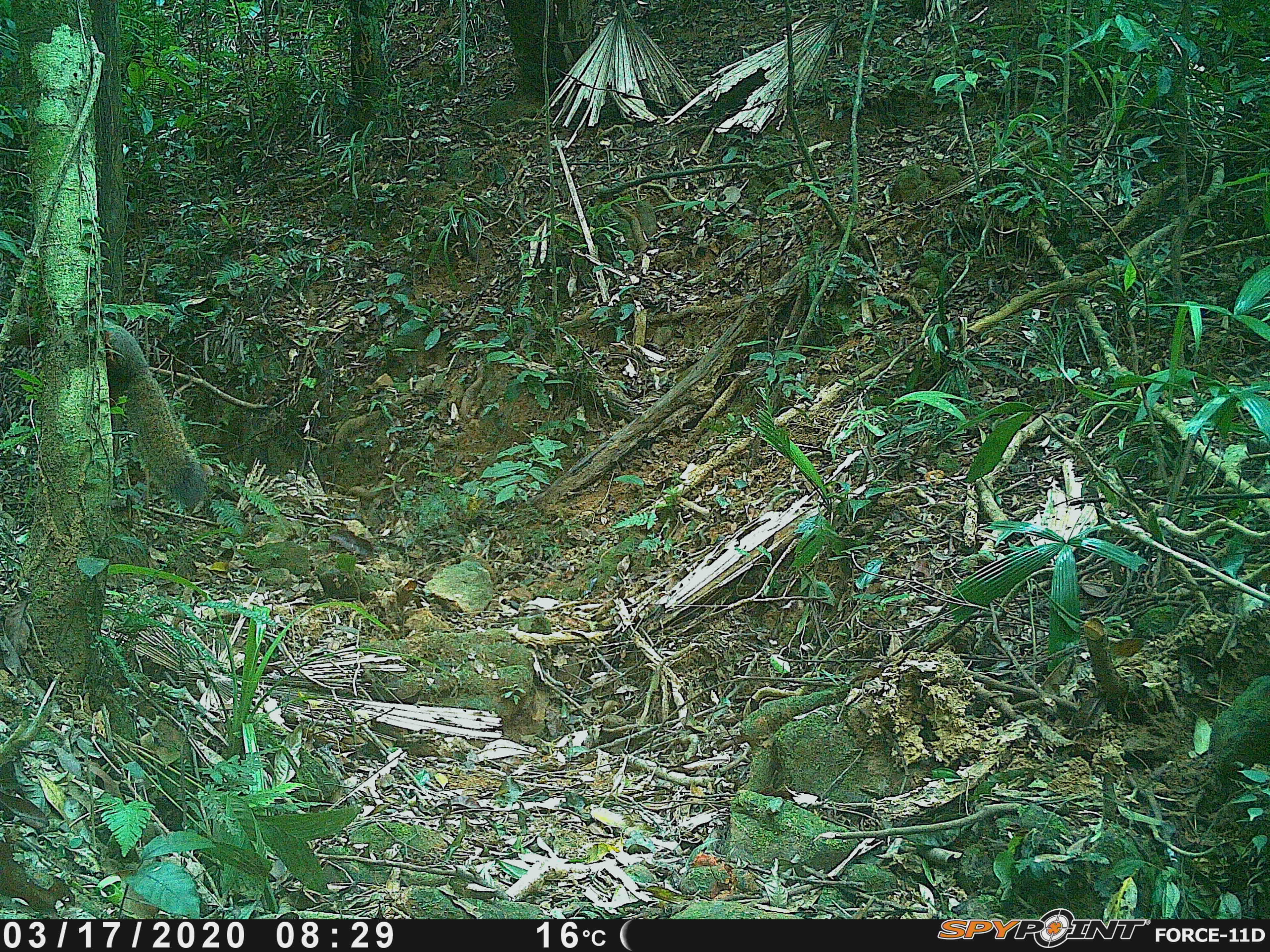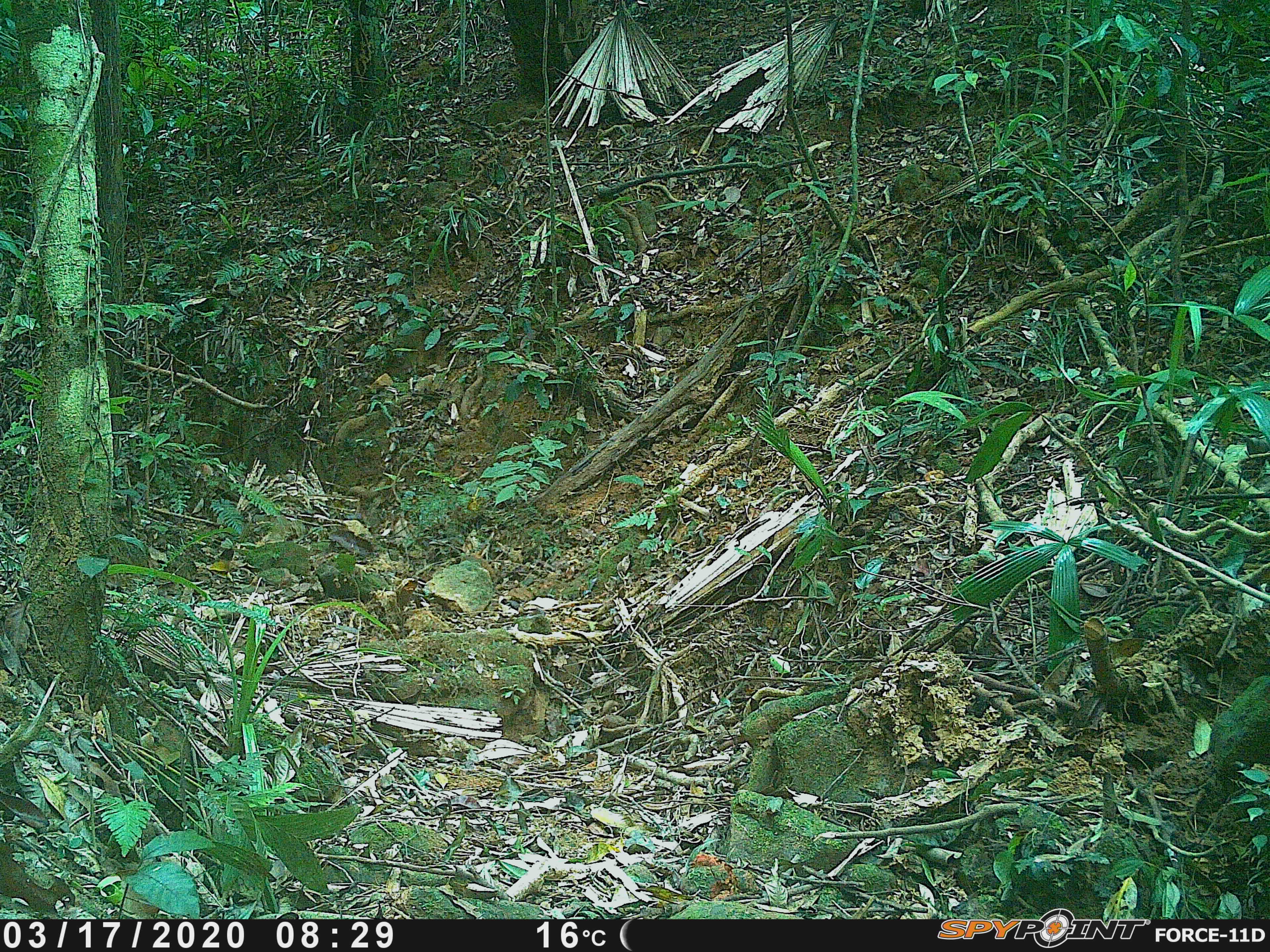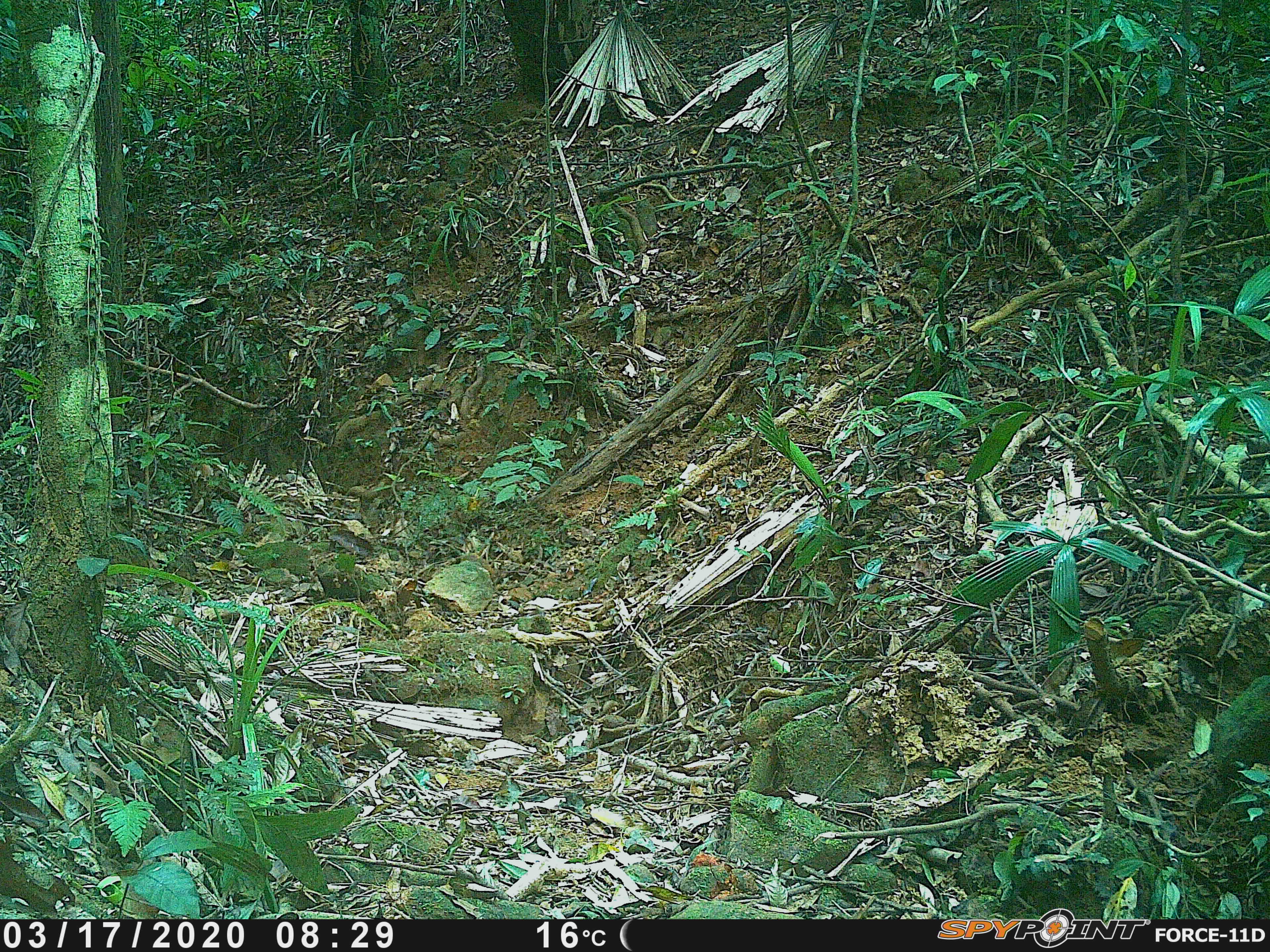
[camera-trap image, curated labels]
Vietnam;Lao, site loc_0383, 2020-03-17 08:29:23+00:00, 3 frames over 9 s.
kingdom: Animalia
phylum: Chordata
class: Mammalia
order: Rodentia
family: Sciuridae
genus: Callosciurus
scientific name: Callosciurus erythraeus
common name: pallas's squirrel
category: pallass squirrel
Pallass squirrel (pallas's squirrel) (Callosciurus erythraeus). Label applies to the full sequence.